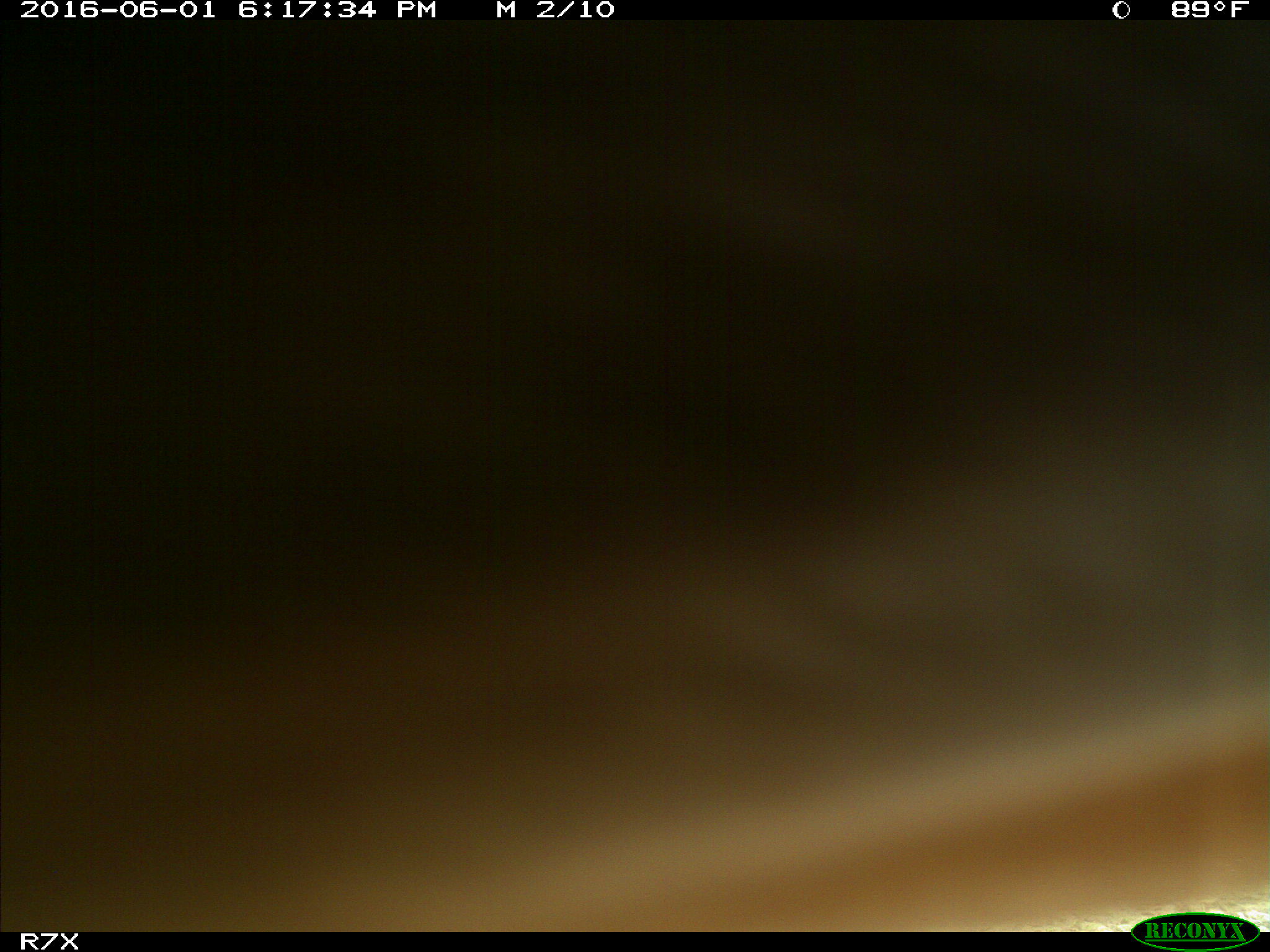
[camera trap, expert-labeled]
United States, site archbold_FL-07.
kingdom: Animalia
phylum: Chordata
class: Mammalia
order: Artiodactyla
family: Bovidae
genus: Bos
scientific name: Bos taurus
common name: domestic cow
Bos taurus (domestic cow).